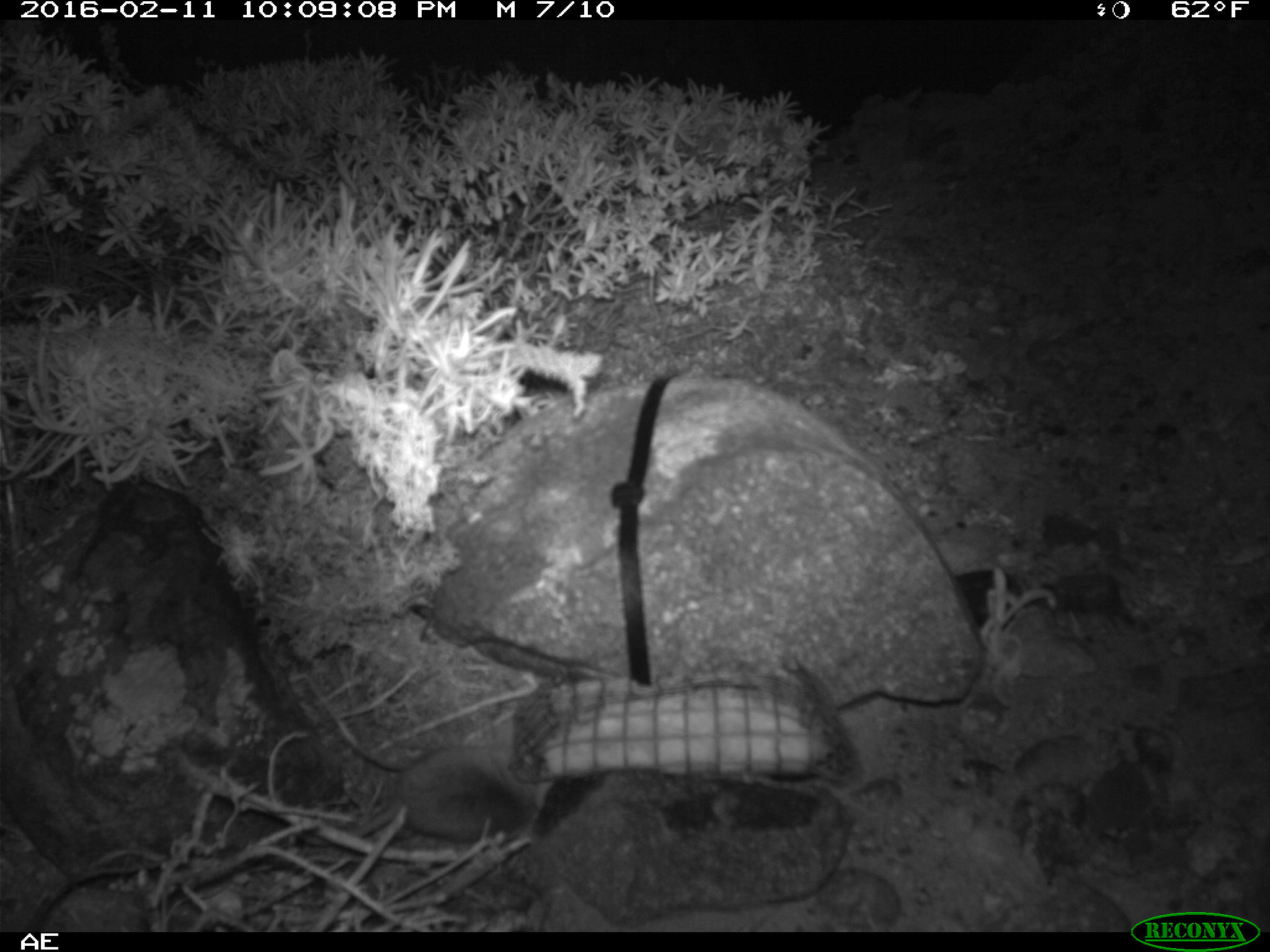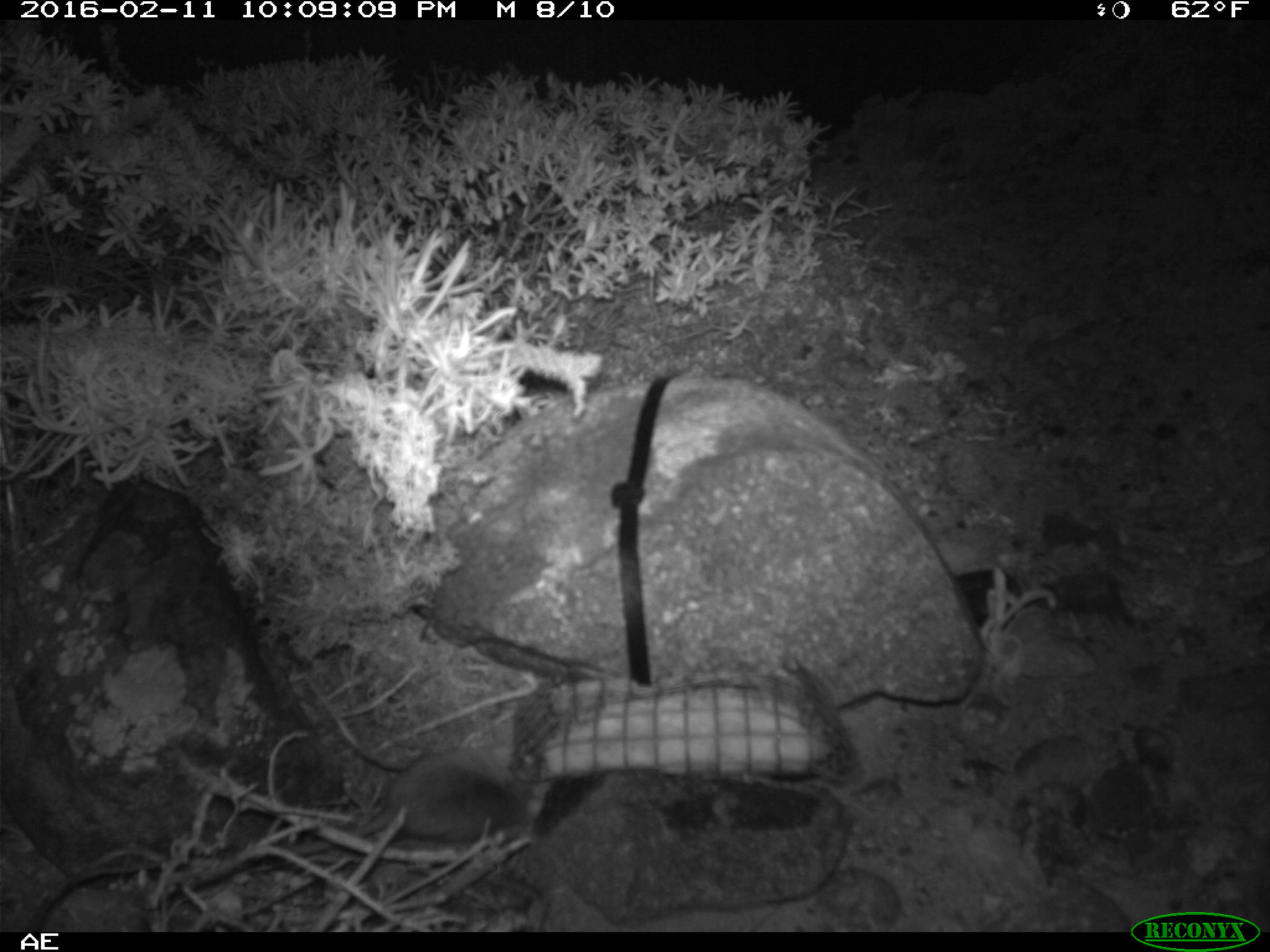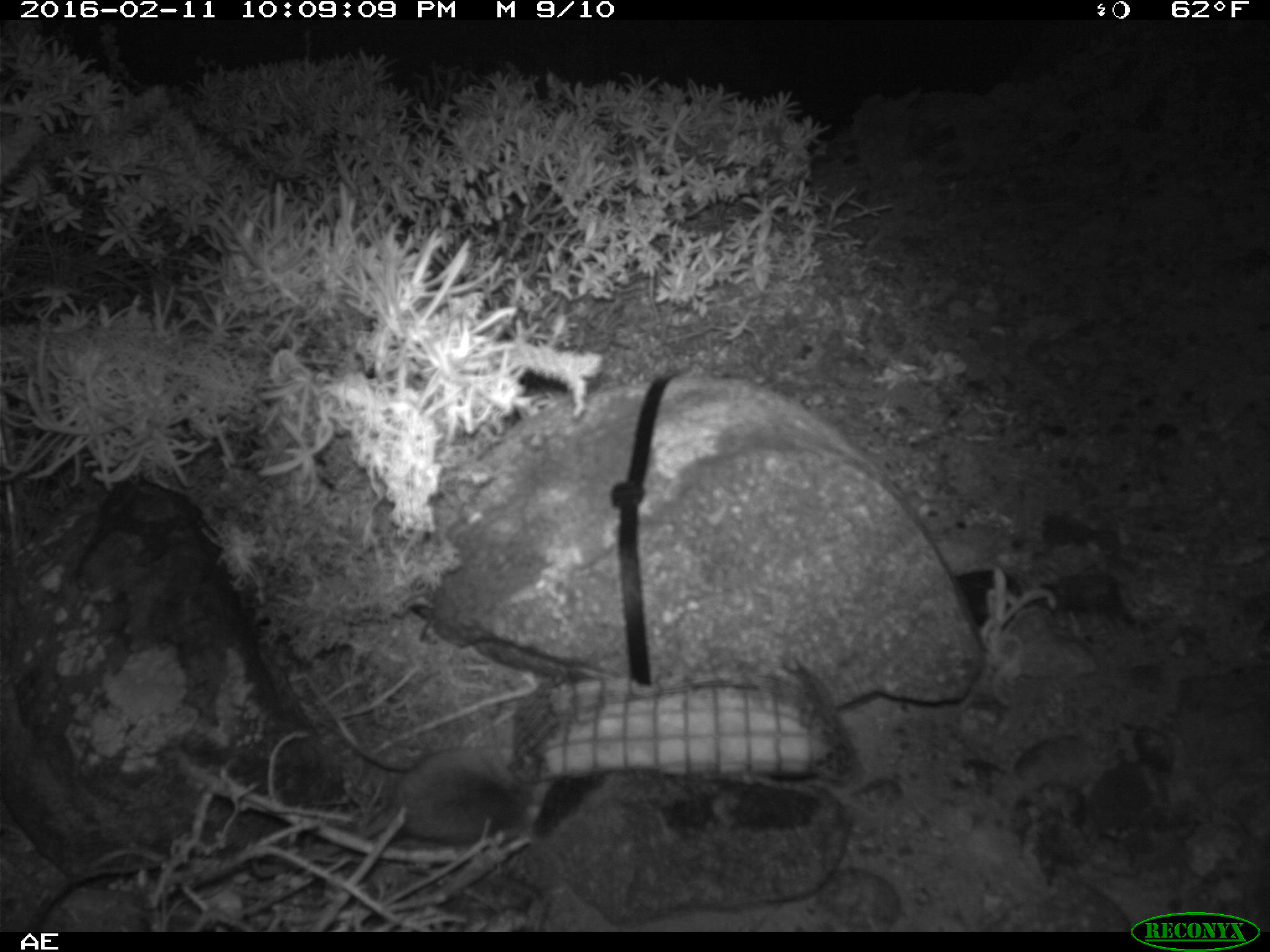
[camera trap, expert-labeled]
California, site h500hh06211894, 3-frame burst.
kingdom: Animalia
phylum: Chordata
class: Mammalia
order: Rodentia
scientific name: Rodentia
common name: rodent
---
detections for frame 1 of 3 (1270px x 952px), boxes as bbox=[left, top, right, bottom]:
rodent: bbox=[346, 740, 543, 850]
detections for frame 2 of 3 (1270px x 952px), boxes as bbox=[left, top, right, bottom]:
rodent: bbox=[349, 752, 532, 839]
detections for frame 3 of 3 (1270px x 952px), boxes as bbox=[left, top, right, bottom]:
rodent: bbox=[247, 745, 551, 878]